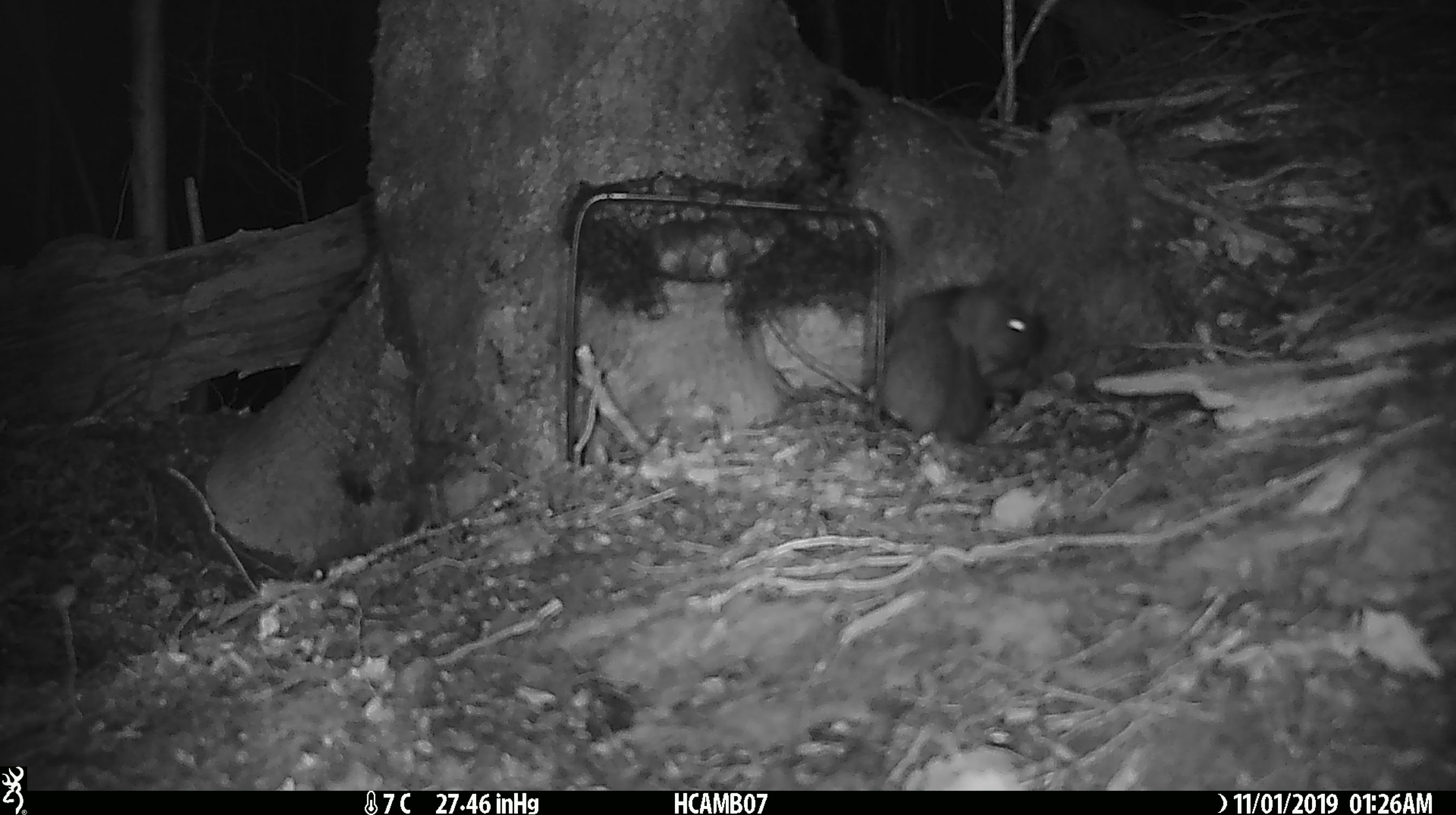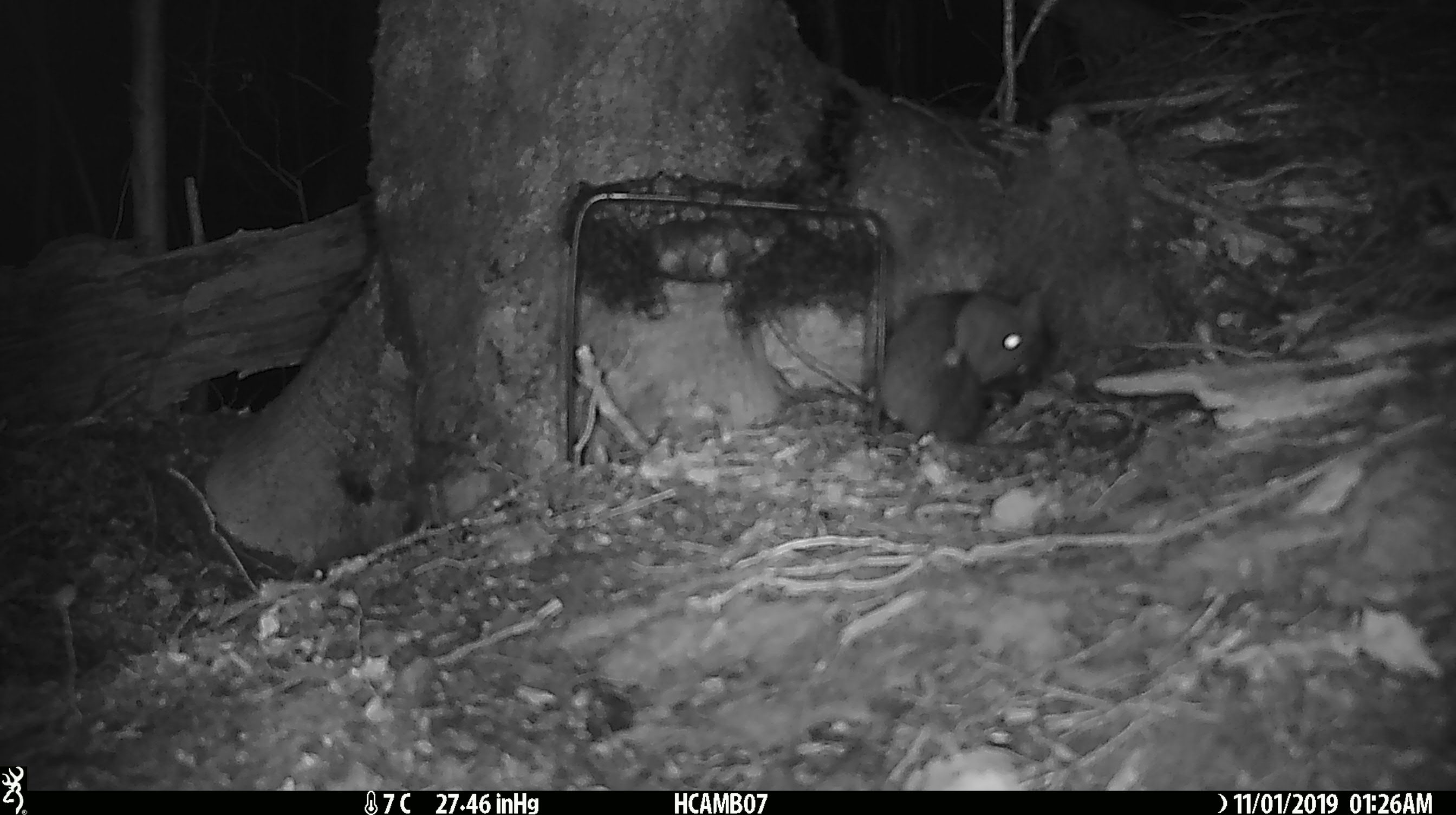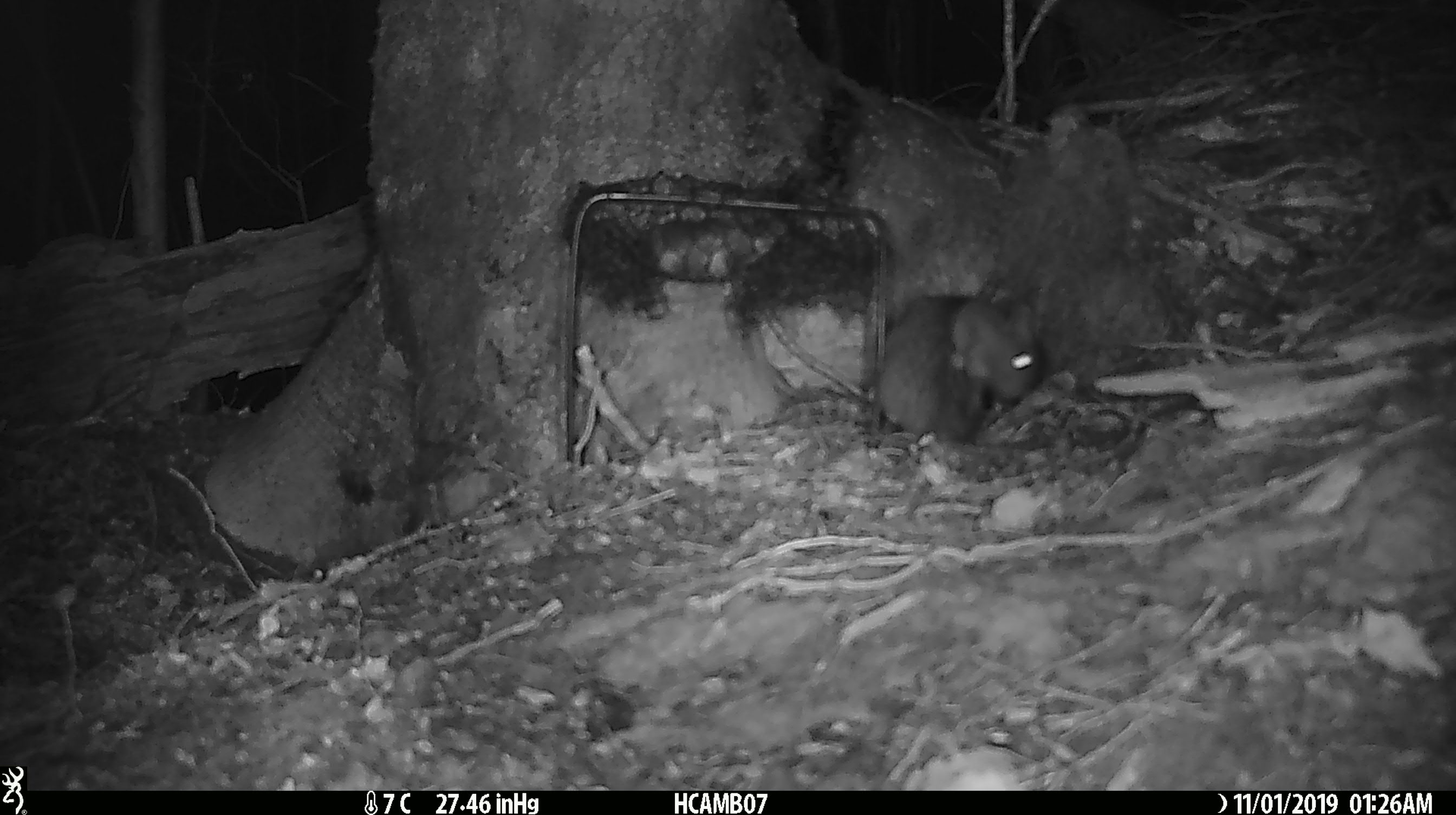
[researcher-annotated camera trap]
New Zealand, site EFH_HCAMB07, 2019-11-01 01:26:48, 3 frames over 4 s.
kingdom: Animalia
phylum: Chordata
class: Mammalia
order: Rodentia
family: Muridae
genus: Mus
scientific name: Mus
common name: mouse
Mouse (Mus).